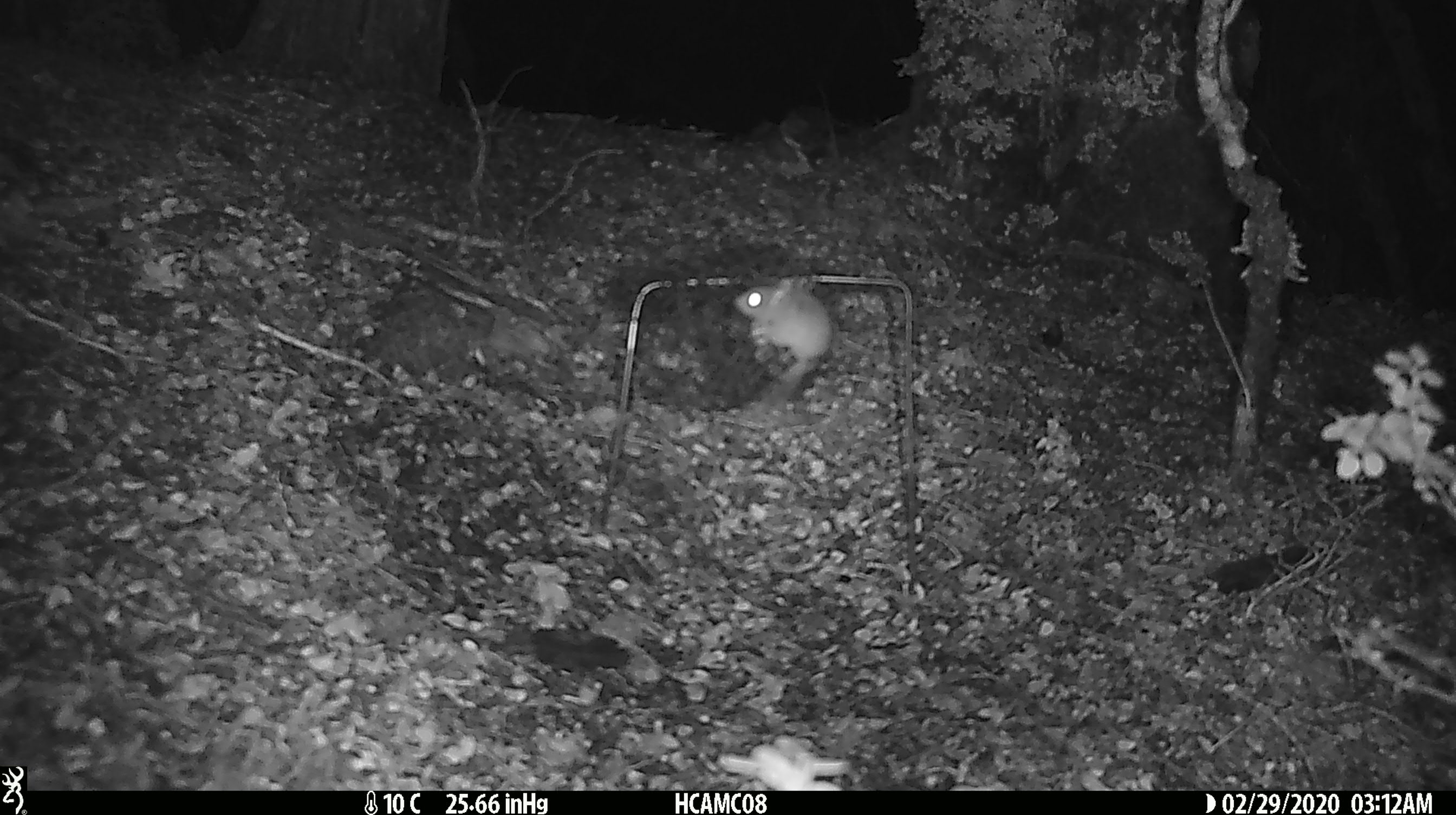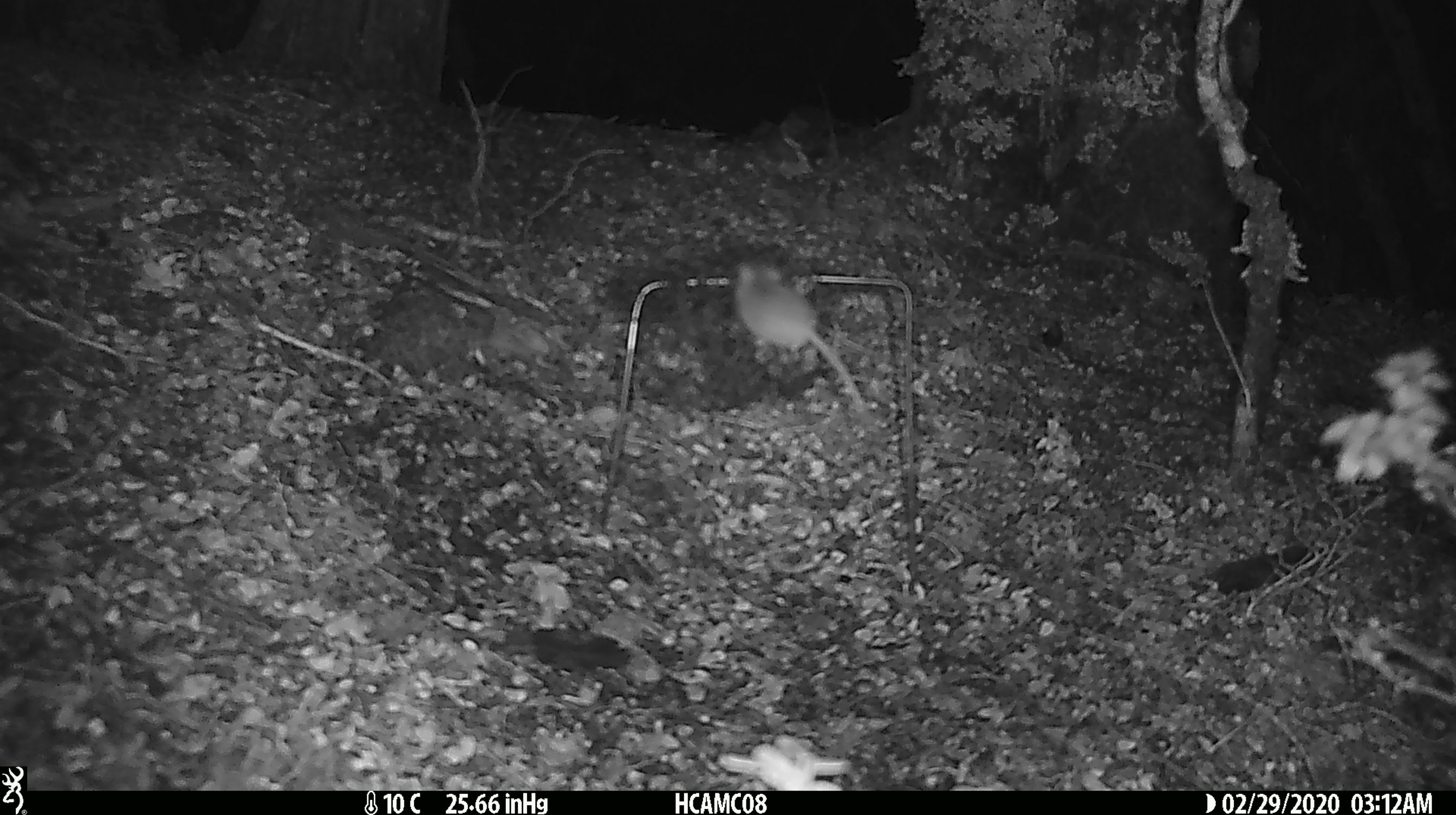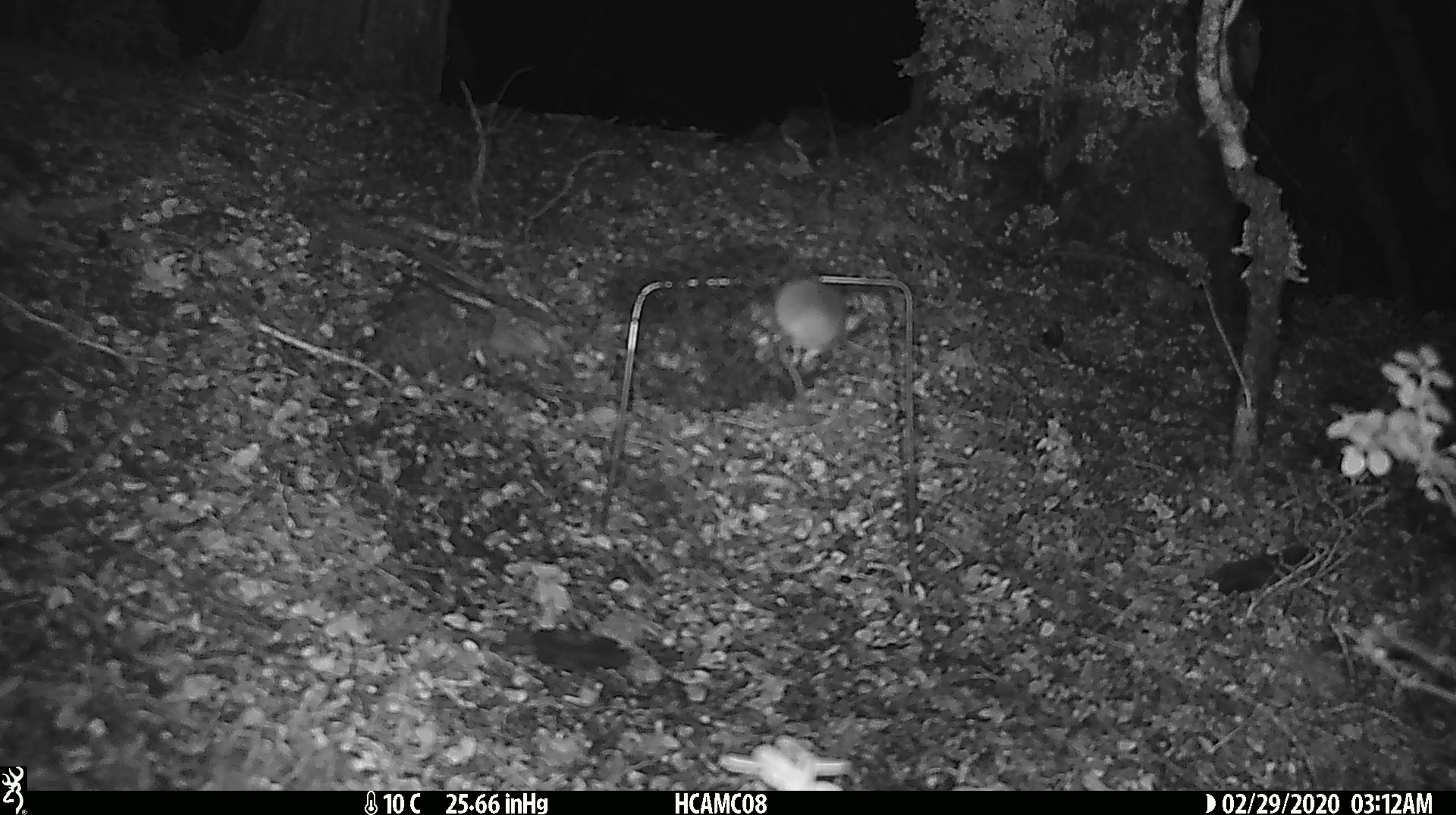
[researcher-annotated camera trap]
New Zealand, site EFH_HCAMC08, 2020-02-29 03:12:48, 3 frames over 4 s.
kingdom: Animalia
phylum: Chordata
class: Mammalia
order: Rodentia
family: Muridae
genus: Mus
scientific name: Mus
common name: mouse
Mouse (Mus).